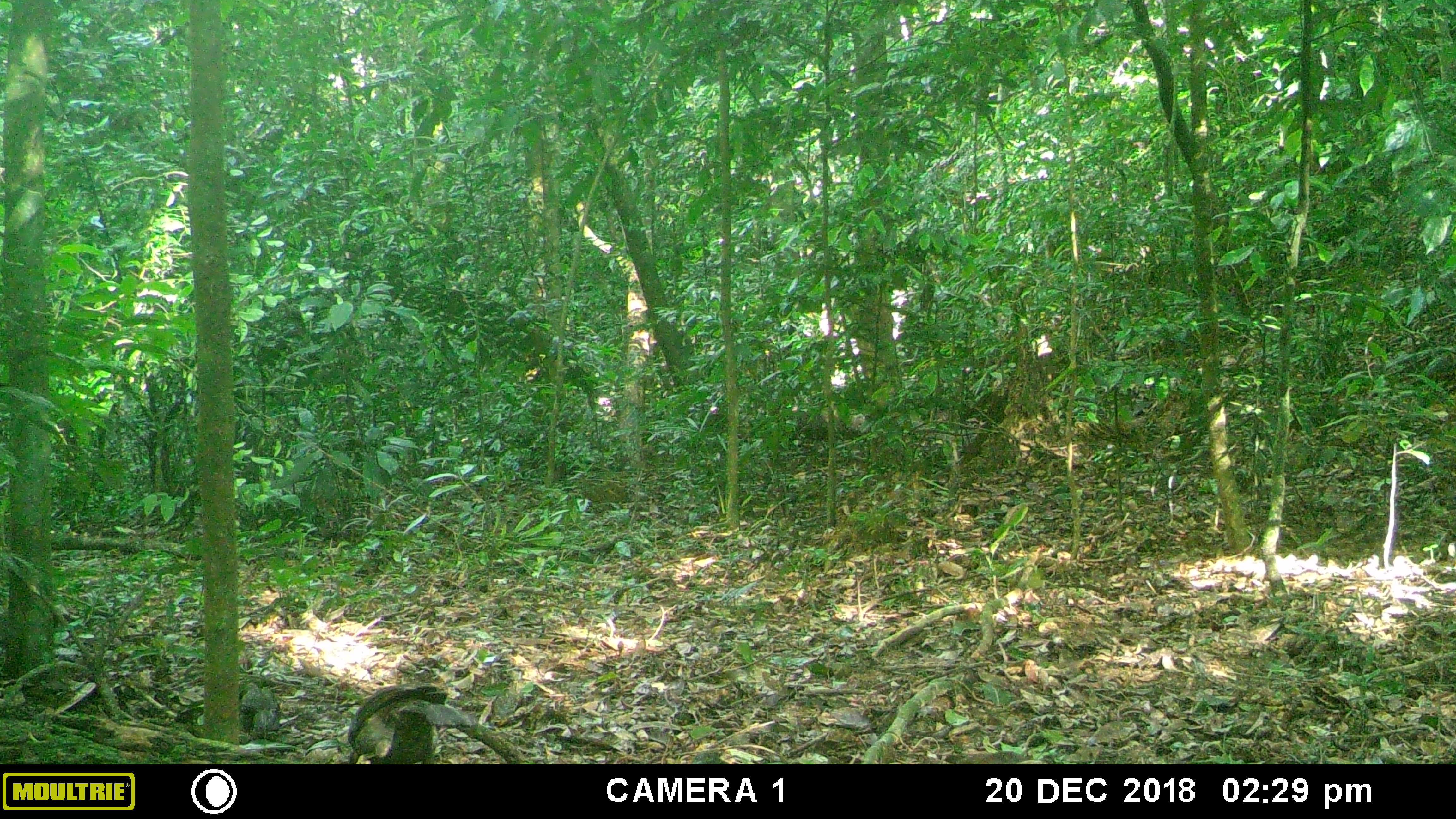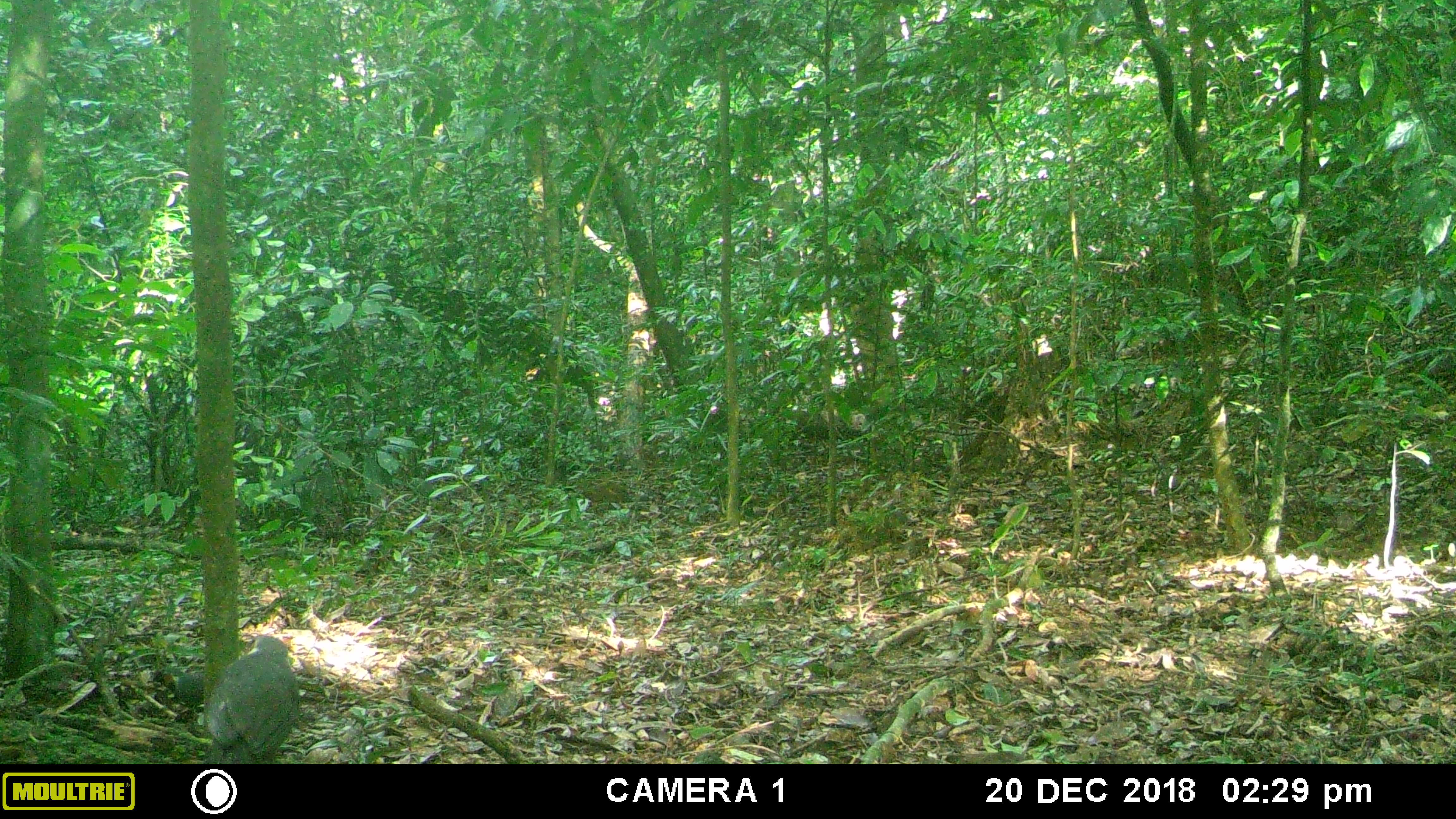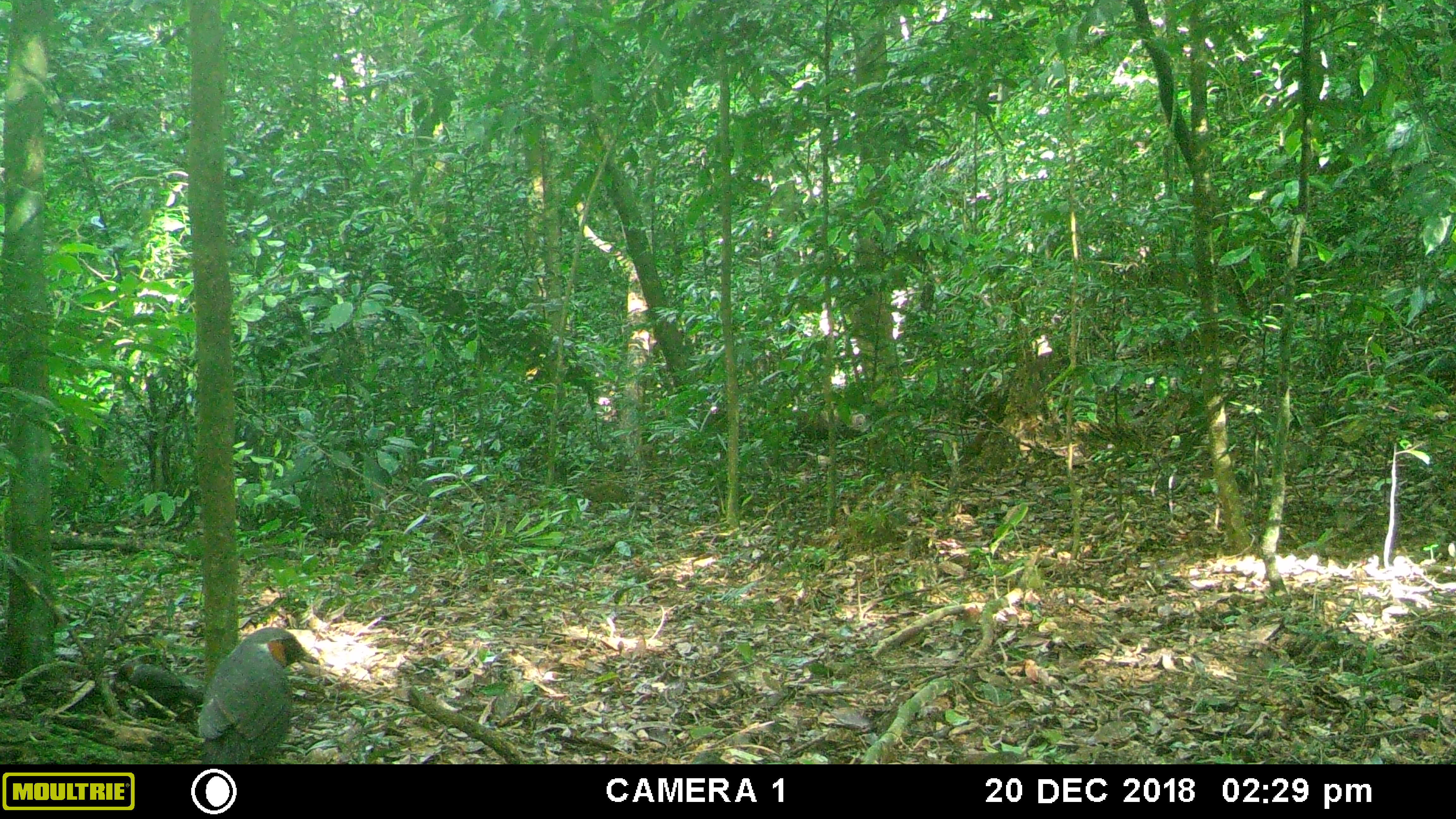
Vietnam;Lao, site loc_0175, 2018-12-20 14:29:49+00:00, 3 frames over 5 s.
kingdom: Animalia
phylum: Chordata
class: Aves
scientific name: Aves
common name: bird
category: unidentified bird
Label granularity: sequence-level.